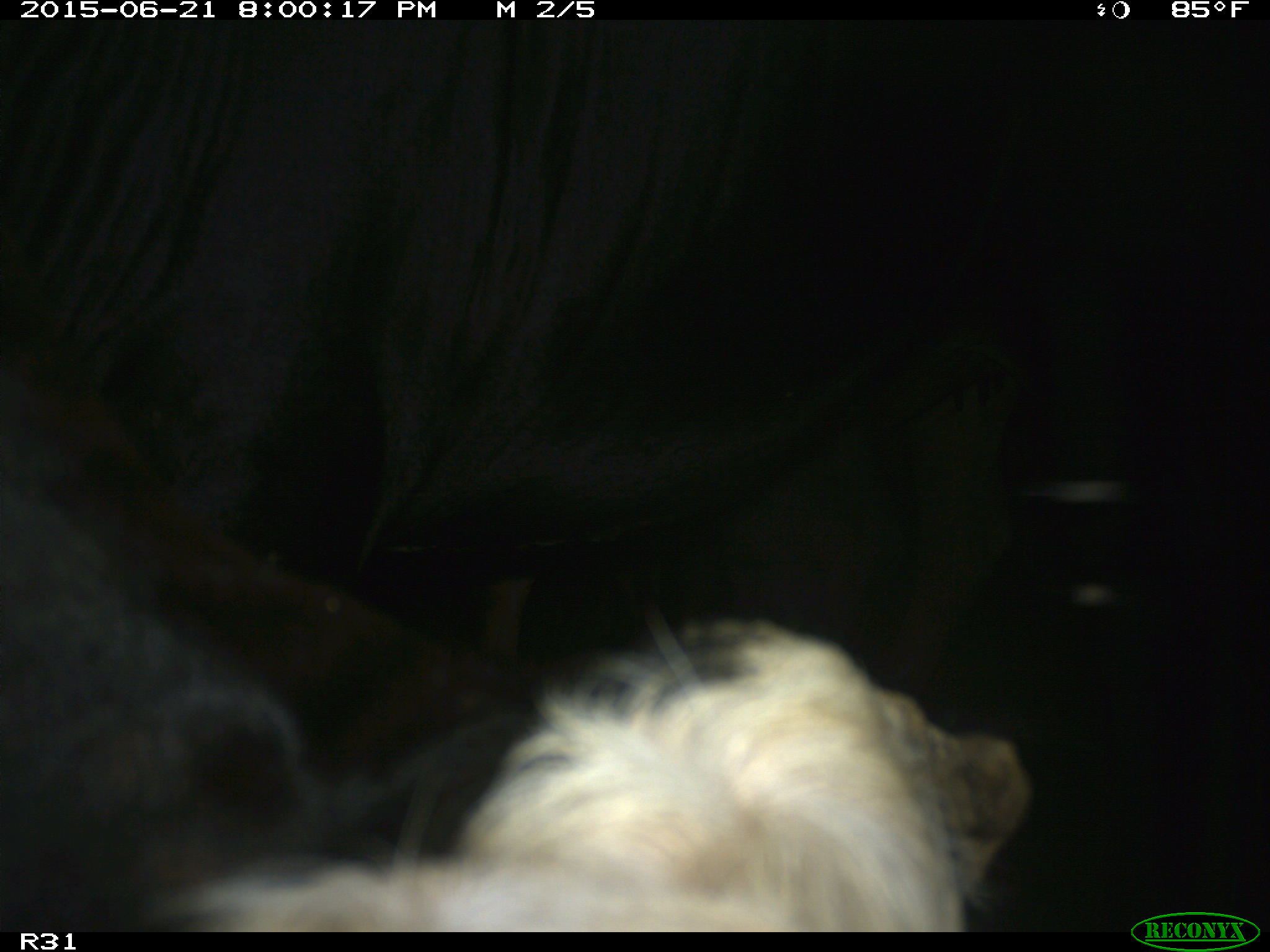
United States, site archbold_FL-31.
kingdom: Animalia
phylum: Chordata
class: Mammalia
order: Artiodactyla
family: Bovidae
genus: Bos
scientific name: Bos taurus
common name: domestic cow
Bos taurus (domestic cow).